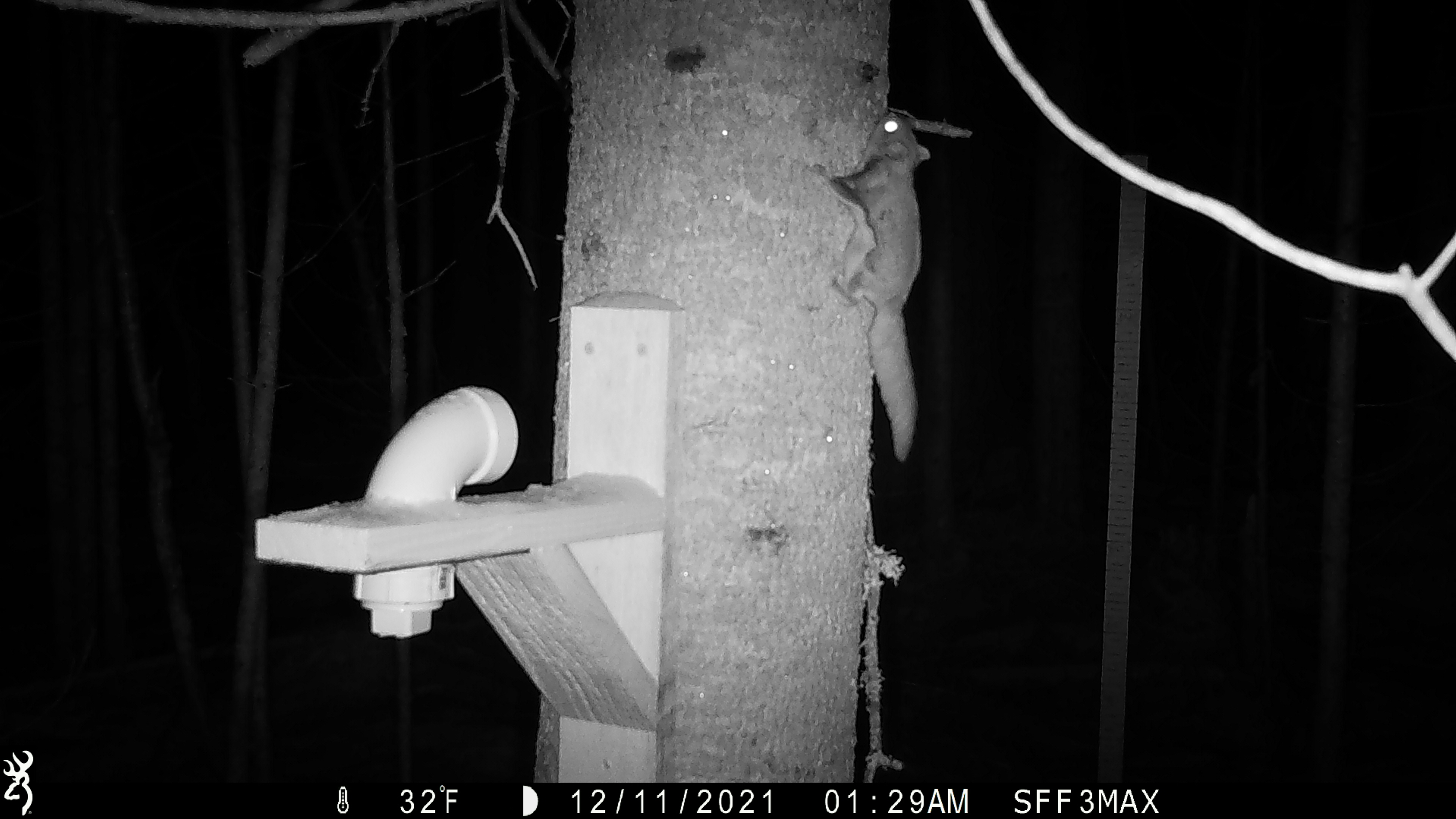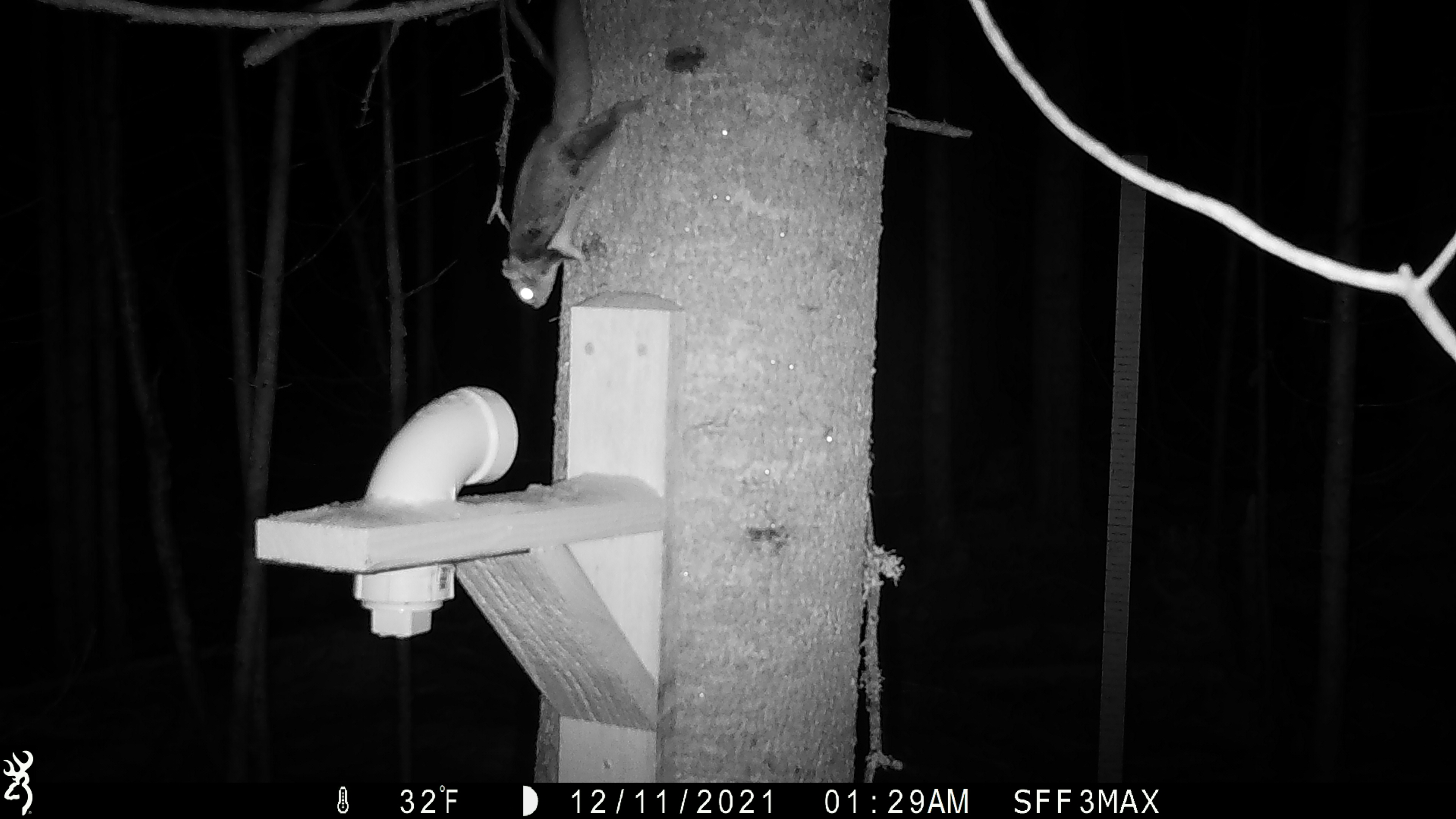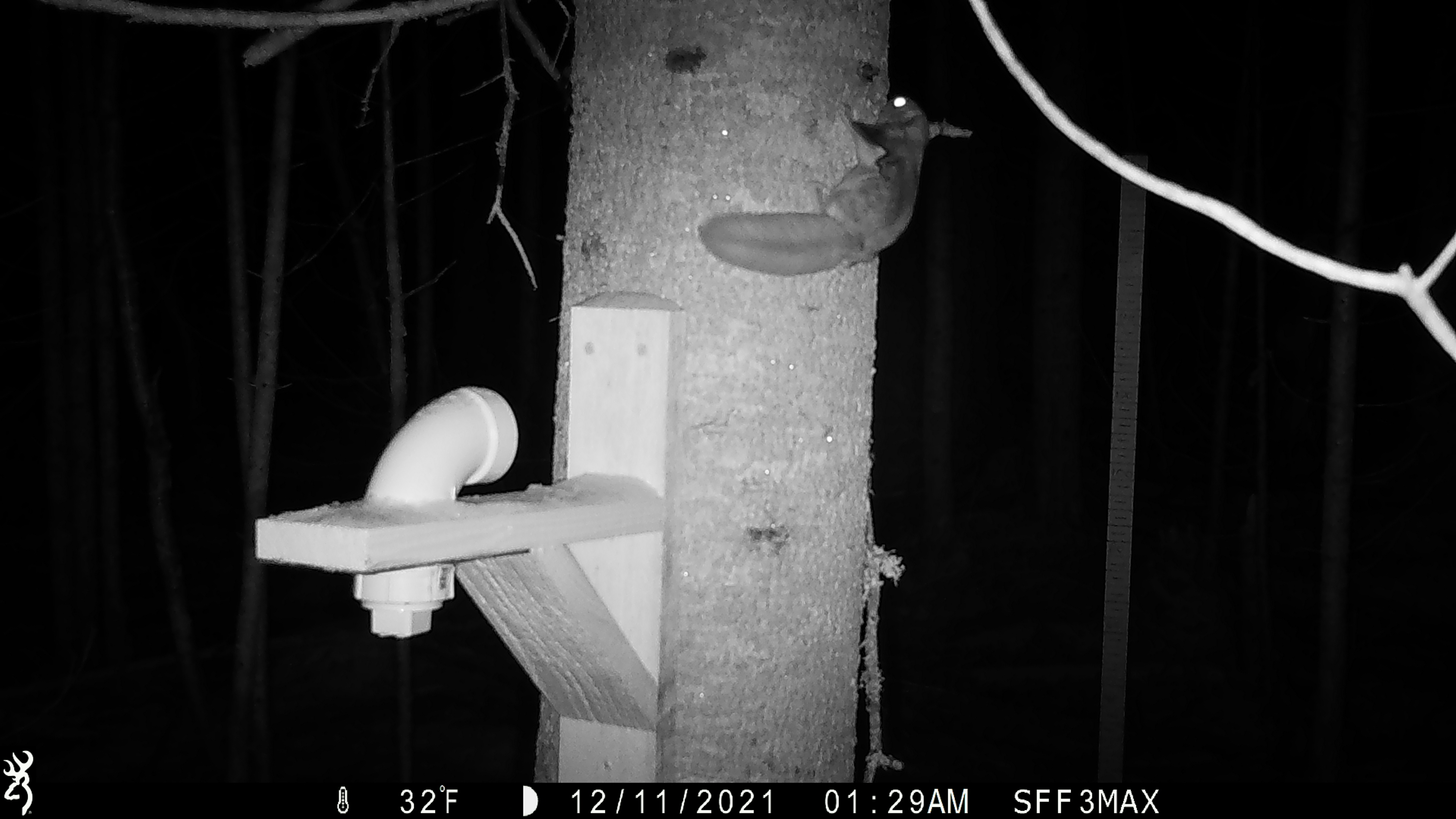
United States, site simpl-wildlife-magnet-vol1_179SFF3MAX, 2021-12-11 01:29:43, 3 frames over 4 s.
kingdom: Animalia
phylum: Chordata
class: Mammalia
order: Rodentia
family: Sciuridae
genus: Glaucomys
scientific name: Glaucomys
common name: flying squirrel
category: flying squirrel sp.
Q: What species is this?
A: Flying squirrel sp. (flying squirrel) (Glaucomys).